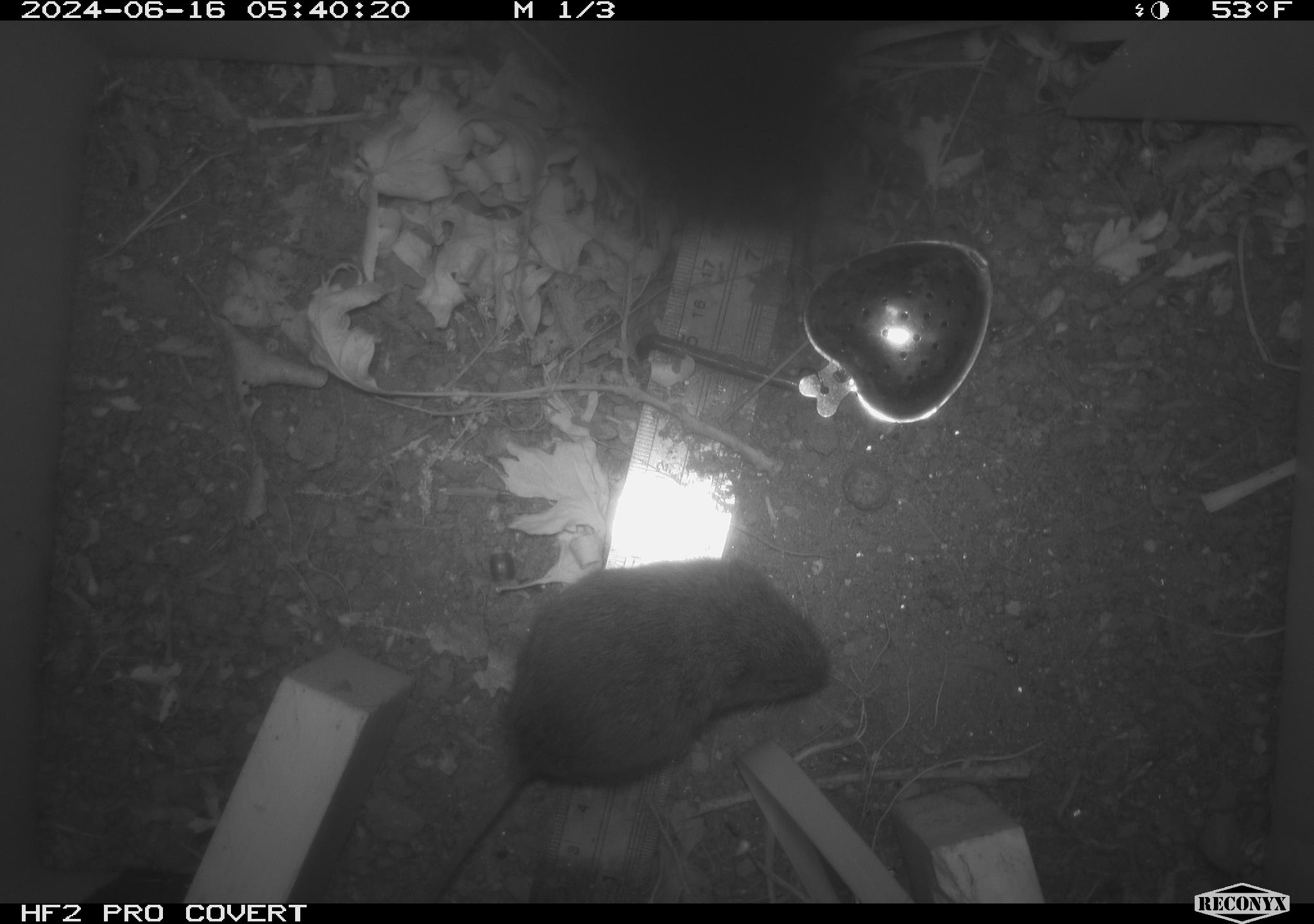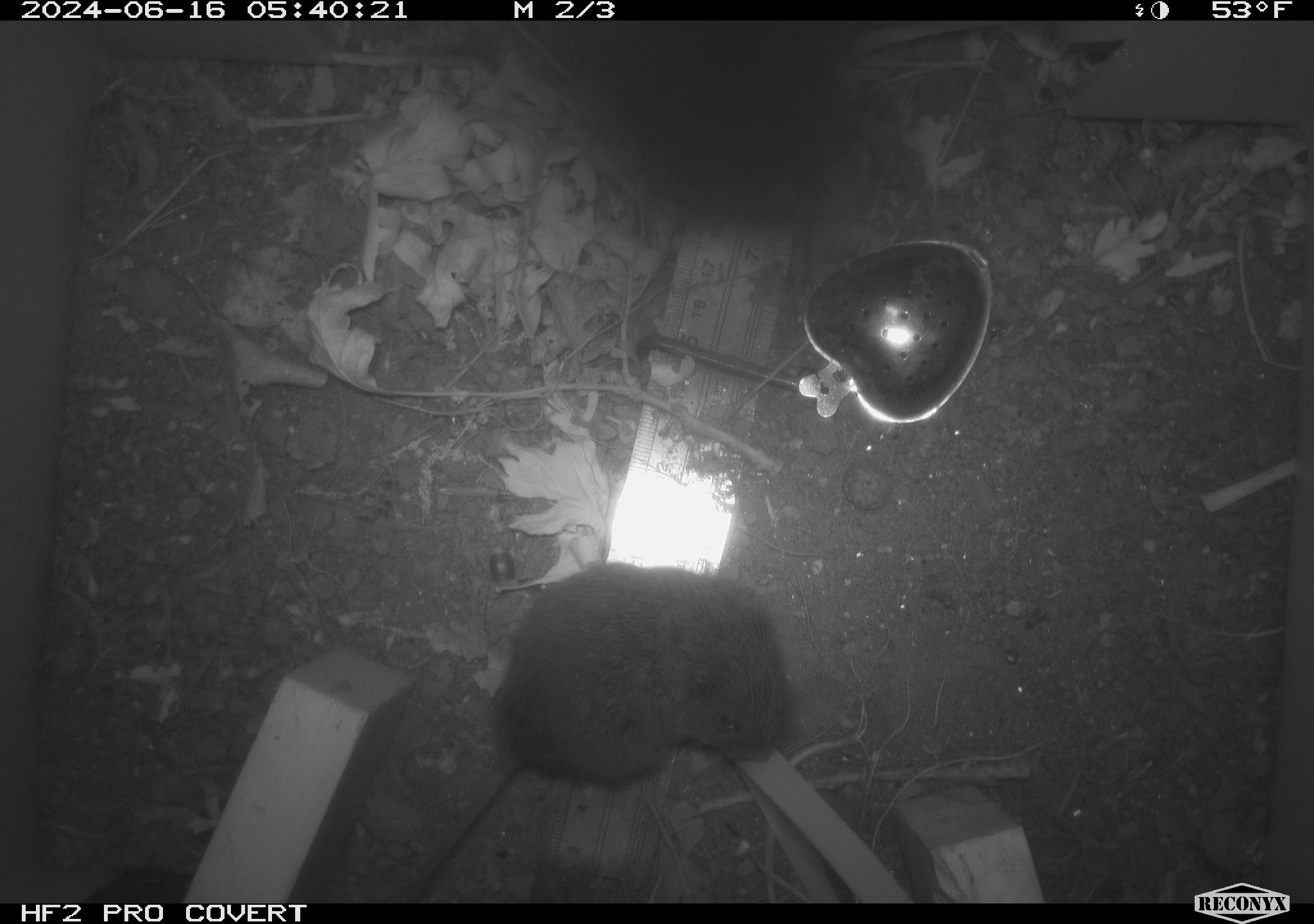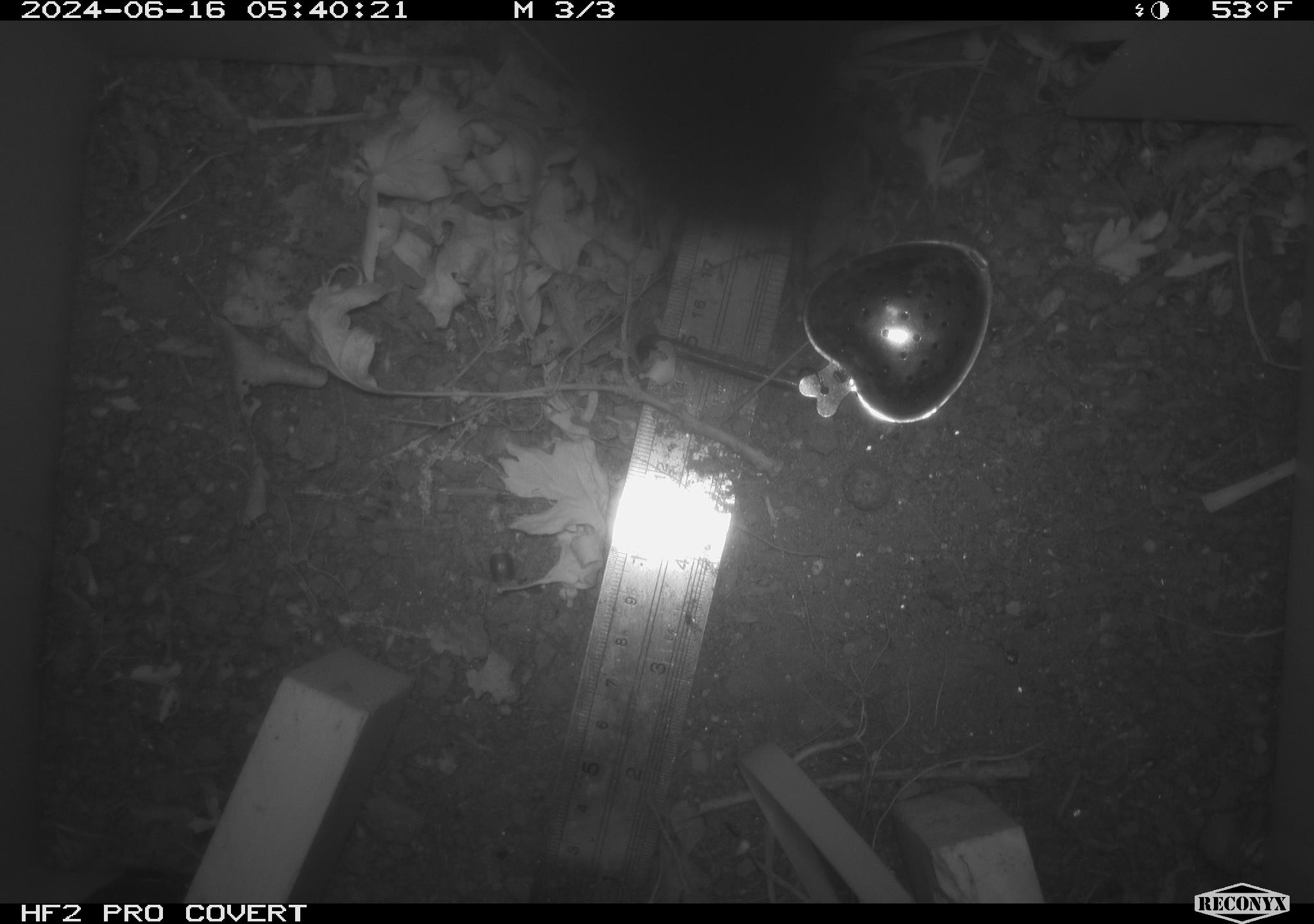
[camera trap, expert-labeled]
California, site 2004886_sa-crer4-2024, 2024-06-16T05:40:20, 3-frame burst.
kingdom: Animalia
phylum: Chordata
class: Mammalia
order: Rodentia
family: Cricetidae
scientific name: Arvicolinae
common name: voles, lemmings, and muskrats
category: arvicolinae subfamily